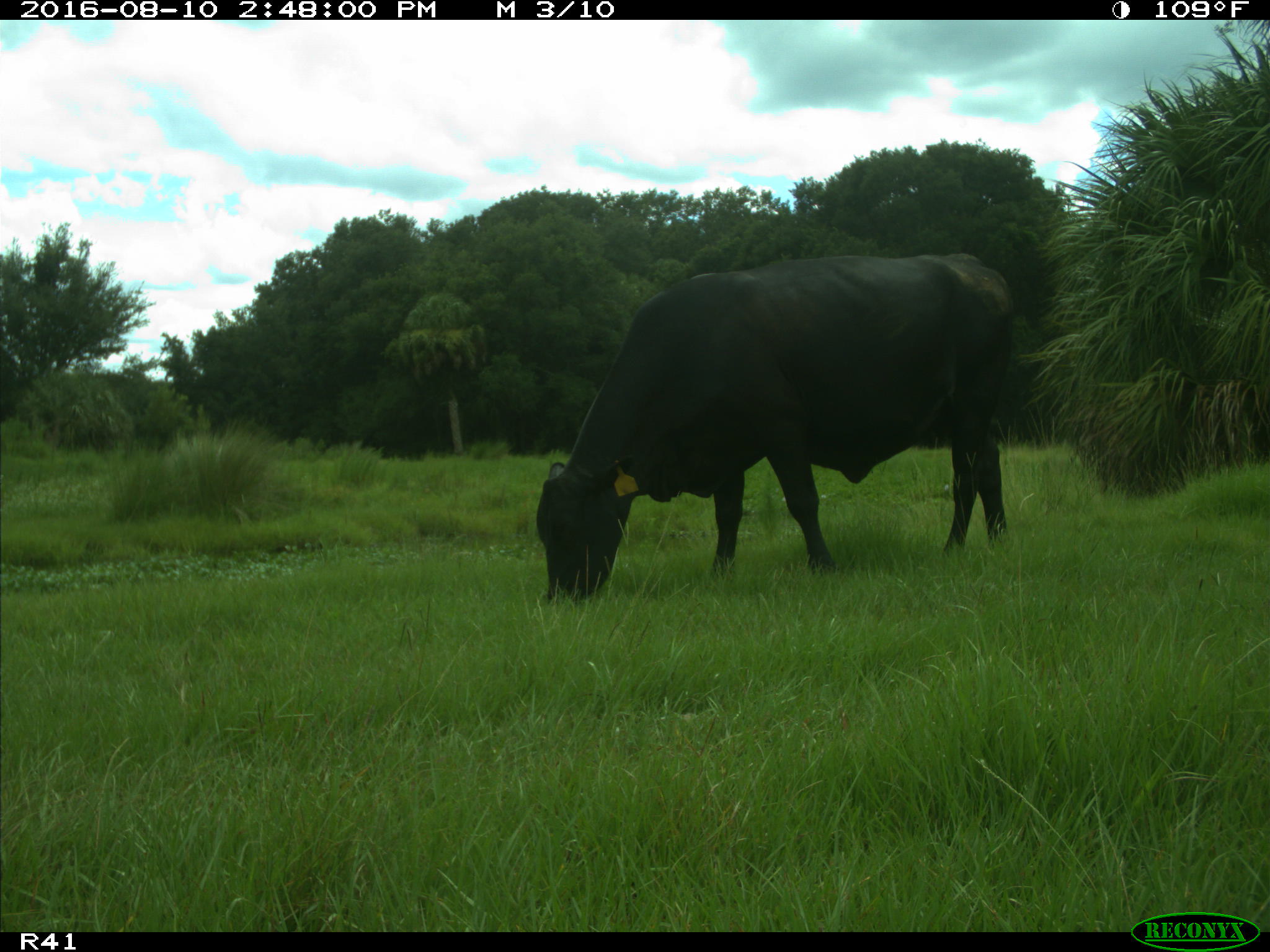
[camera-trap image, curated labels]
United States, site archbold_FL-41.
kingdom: Animalia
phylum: Chordata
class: Mammalia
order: Artiodactyla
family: Bovidae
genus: Bos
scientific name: Bos taurus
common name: domestic cow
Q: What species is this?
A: Bos taurus (domestic cow).